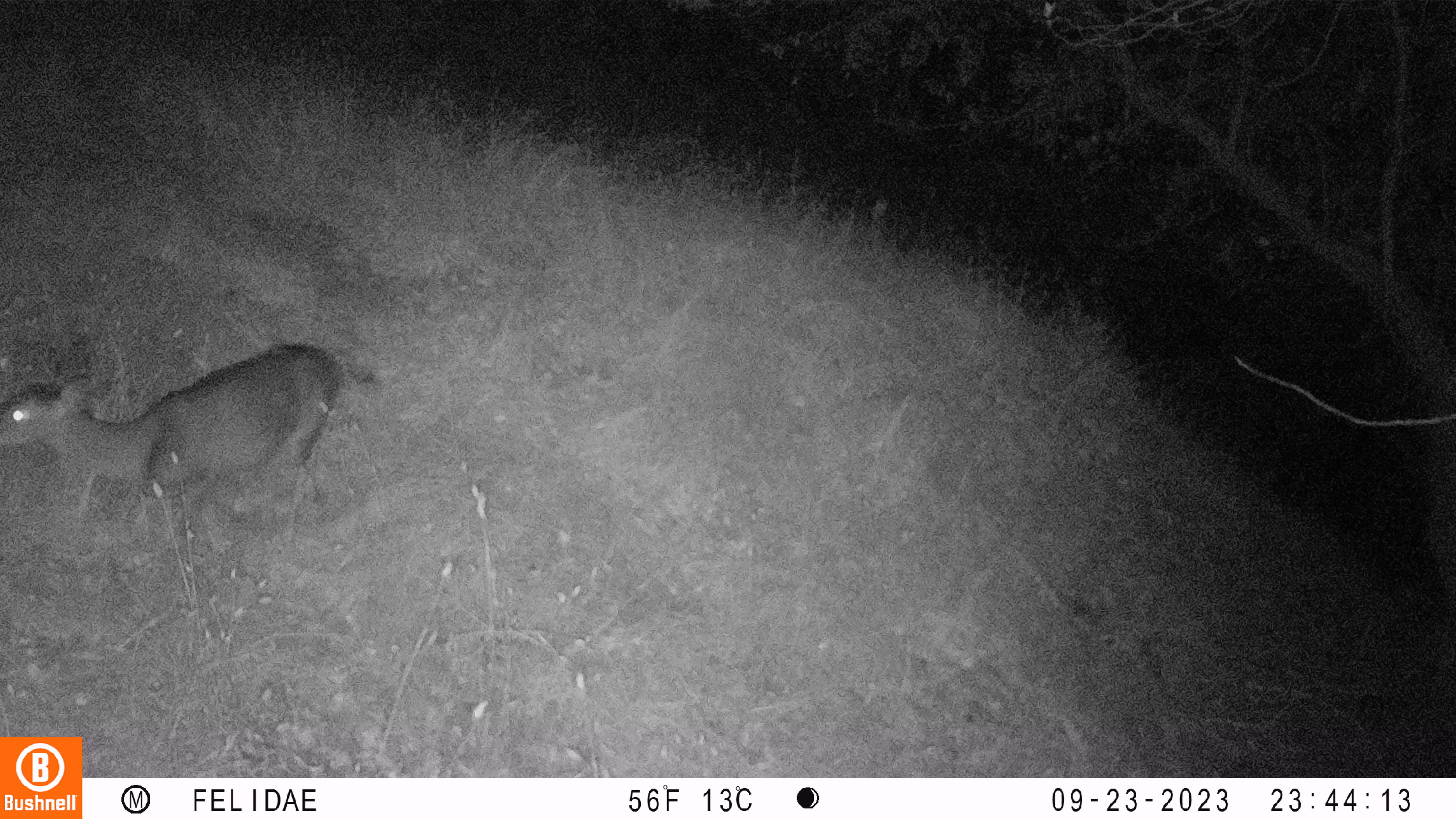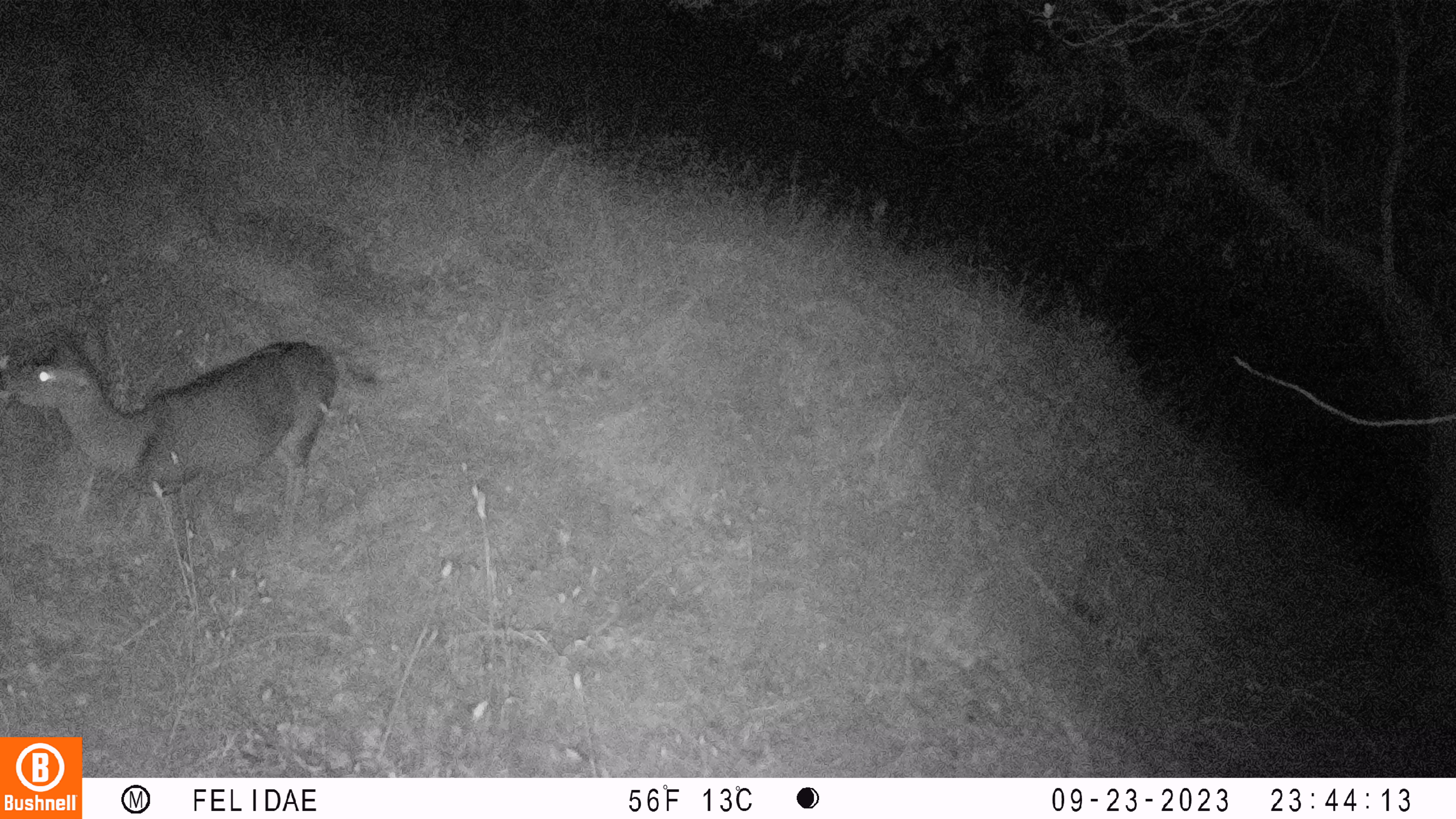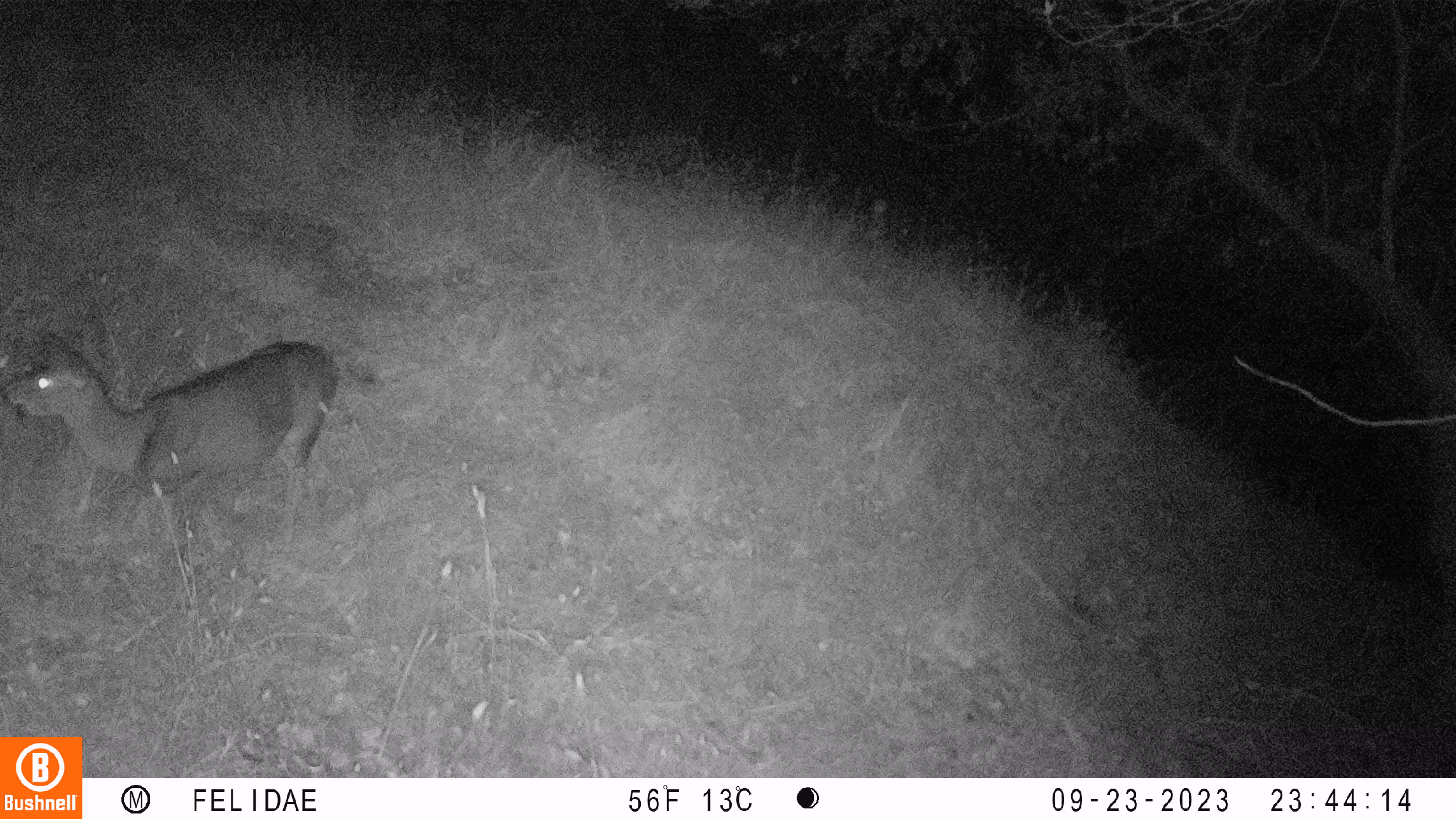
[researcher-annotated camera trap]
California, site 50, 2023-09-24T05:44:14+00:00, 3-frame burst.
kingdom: Animalia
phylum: Chordata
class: Mammalia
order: Artiodactyla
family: Cervidae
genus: Odocoileus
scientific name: Odocoileus hemionus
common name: mule deer